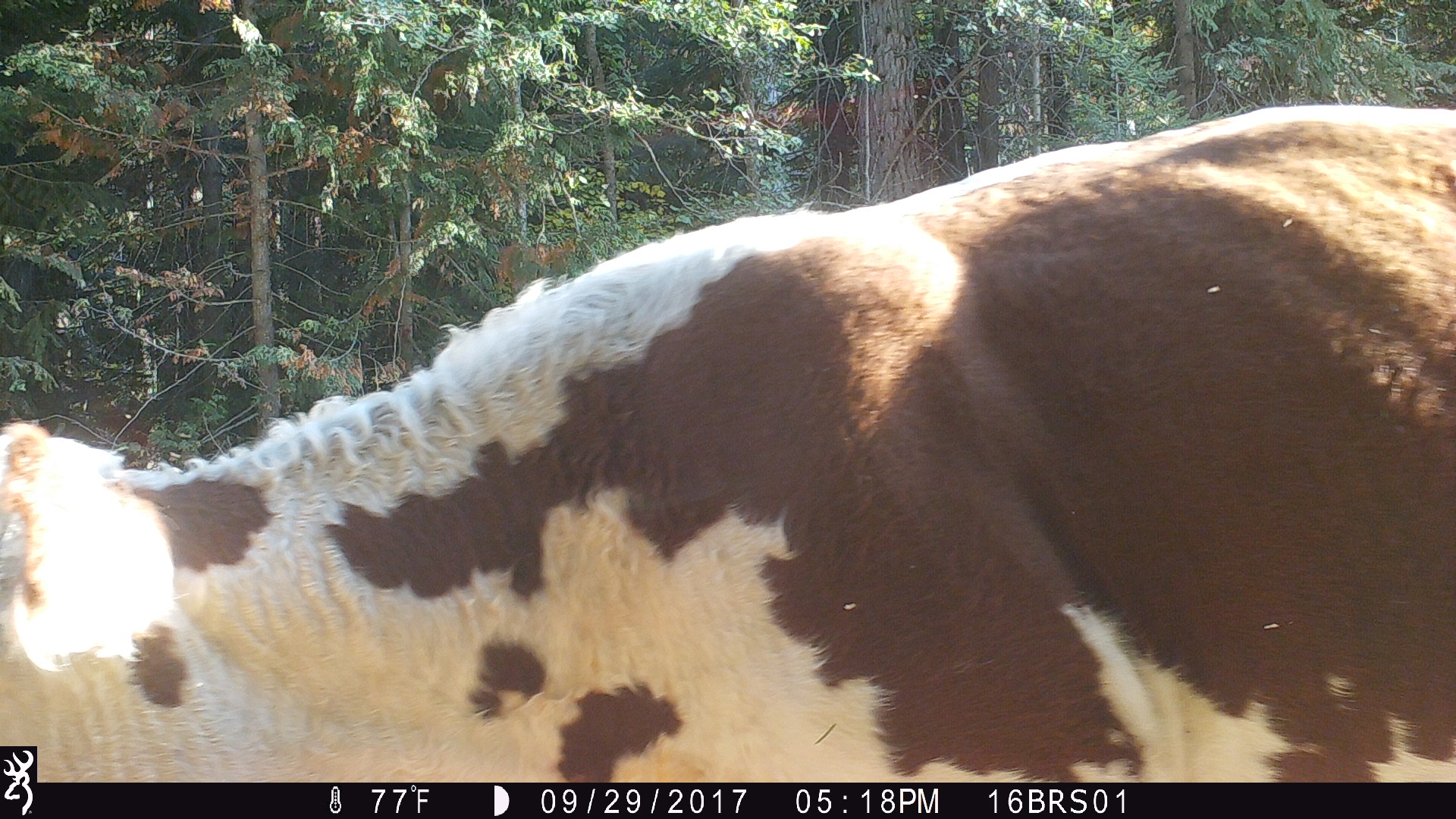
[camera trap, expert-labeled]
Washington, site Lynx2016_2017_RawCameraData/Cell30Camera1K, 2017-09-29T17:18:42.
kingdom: Animalia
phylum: Chordata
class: Mammalia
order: Artiodactyla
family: Bovidae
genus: Bos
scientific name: Bos taurus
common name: domestic cattle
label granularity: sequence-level